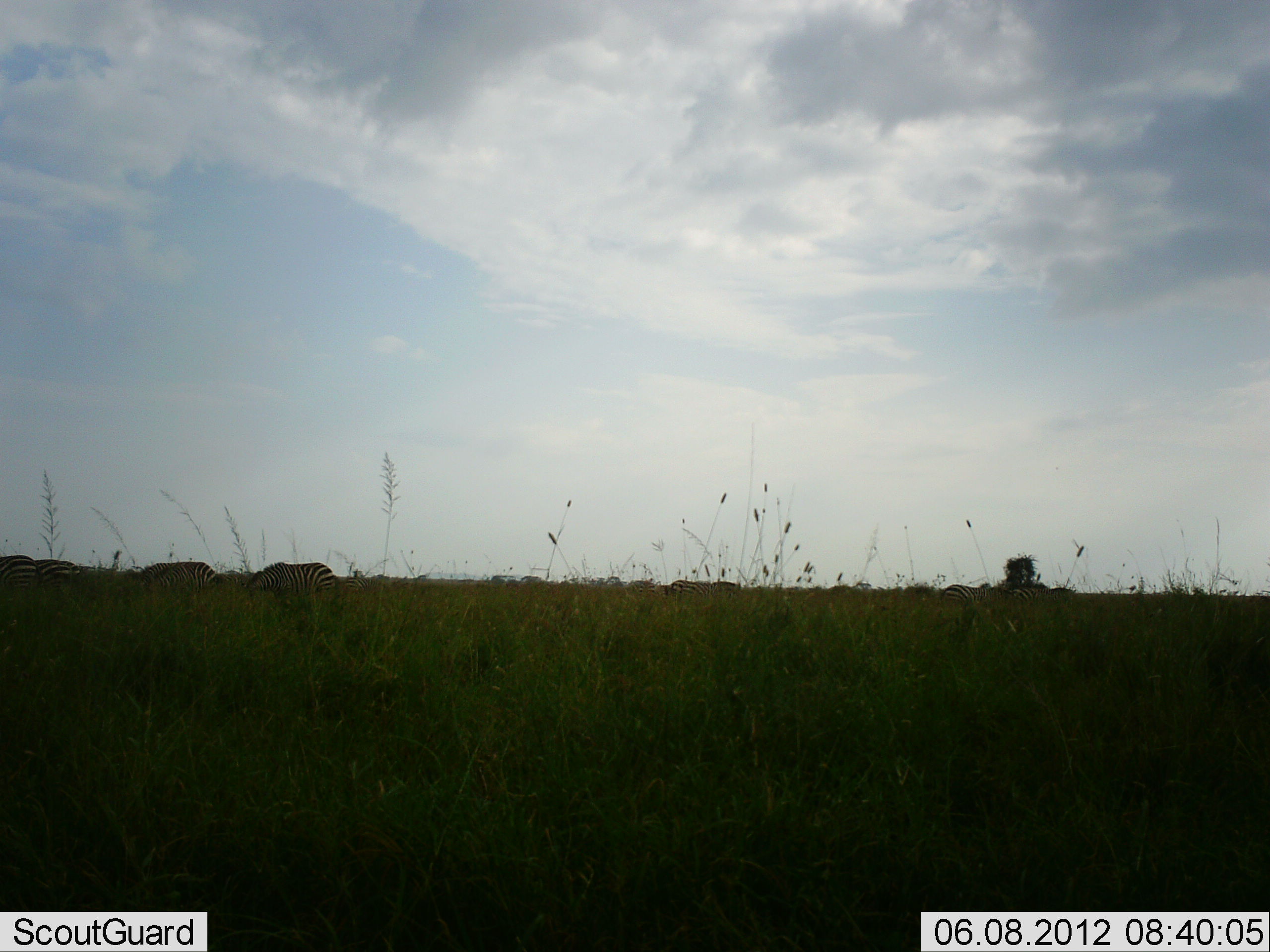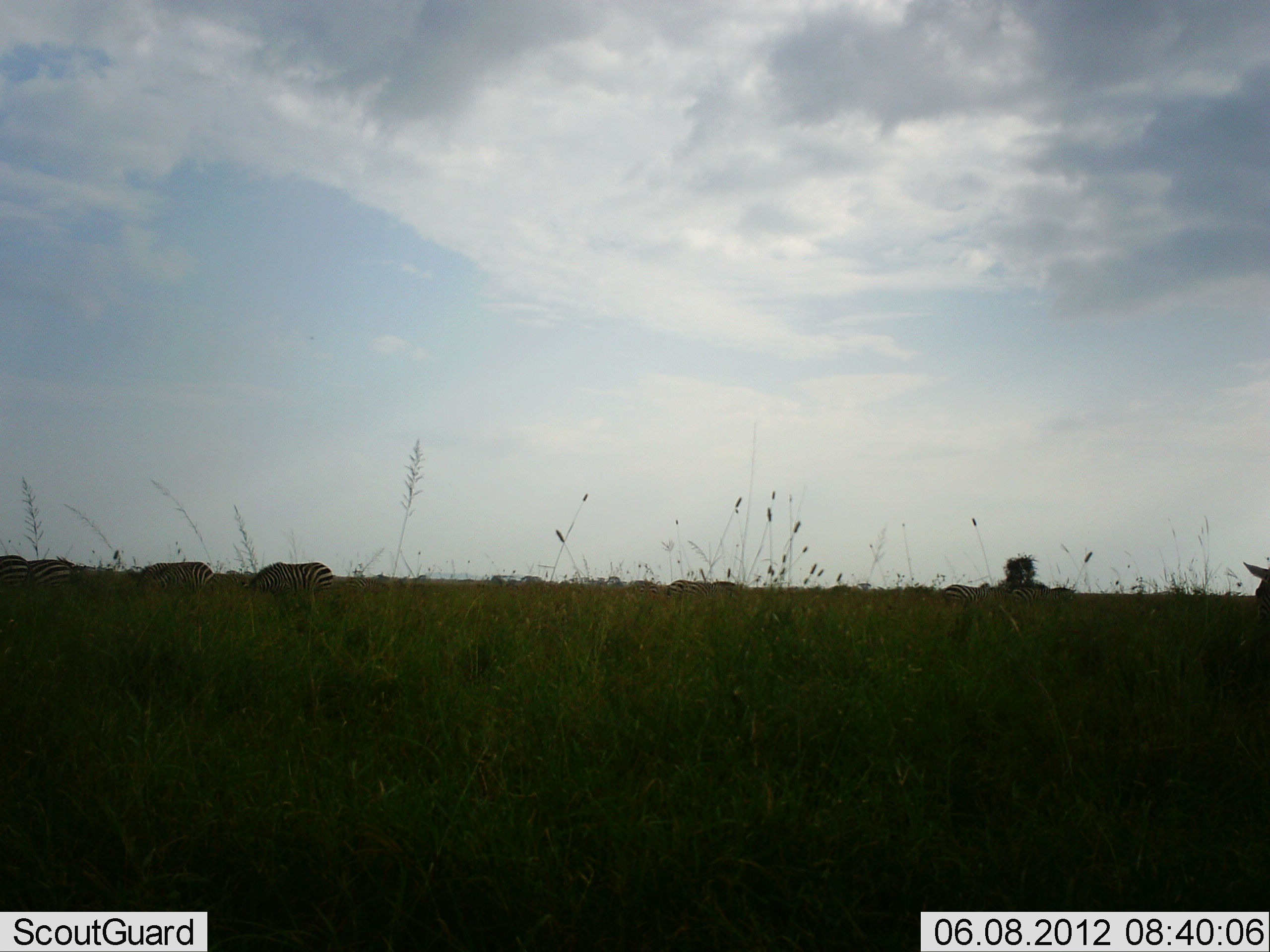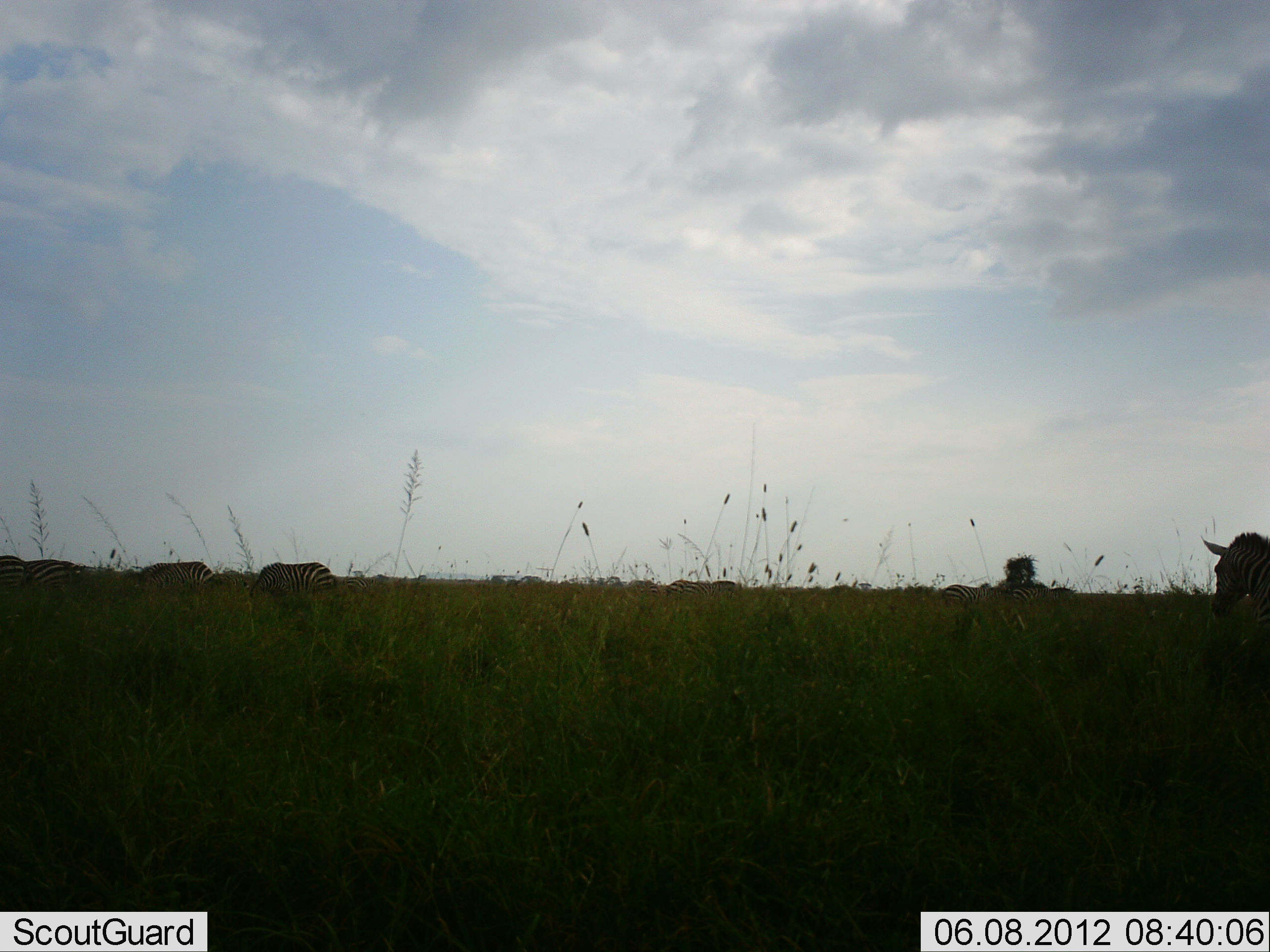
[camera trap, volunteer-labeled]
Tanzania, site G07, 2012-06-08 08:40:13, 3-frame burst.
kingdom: Animalia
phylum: Chordata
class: Mammalia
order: Perissodactyla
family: Equidae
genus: Equus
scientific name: Equus quagga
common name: plains zebra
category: zebra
Zebra (plains zebra) (Equus quagga), count 8. Behavior (volunteer vote fractions): standing 40%, resting 0%, moving 60%, interacting 10%. Young present (vote fraction): 0%. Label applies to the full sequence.